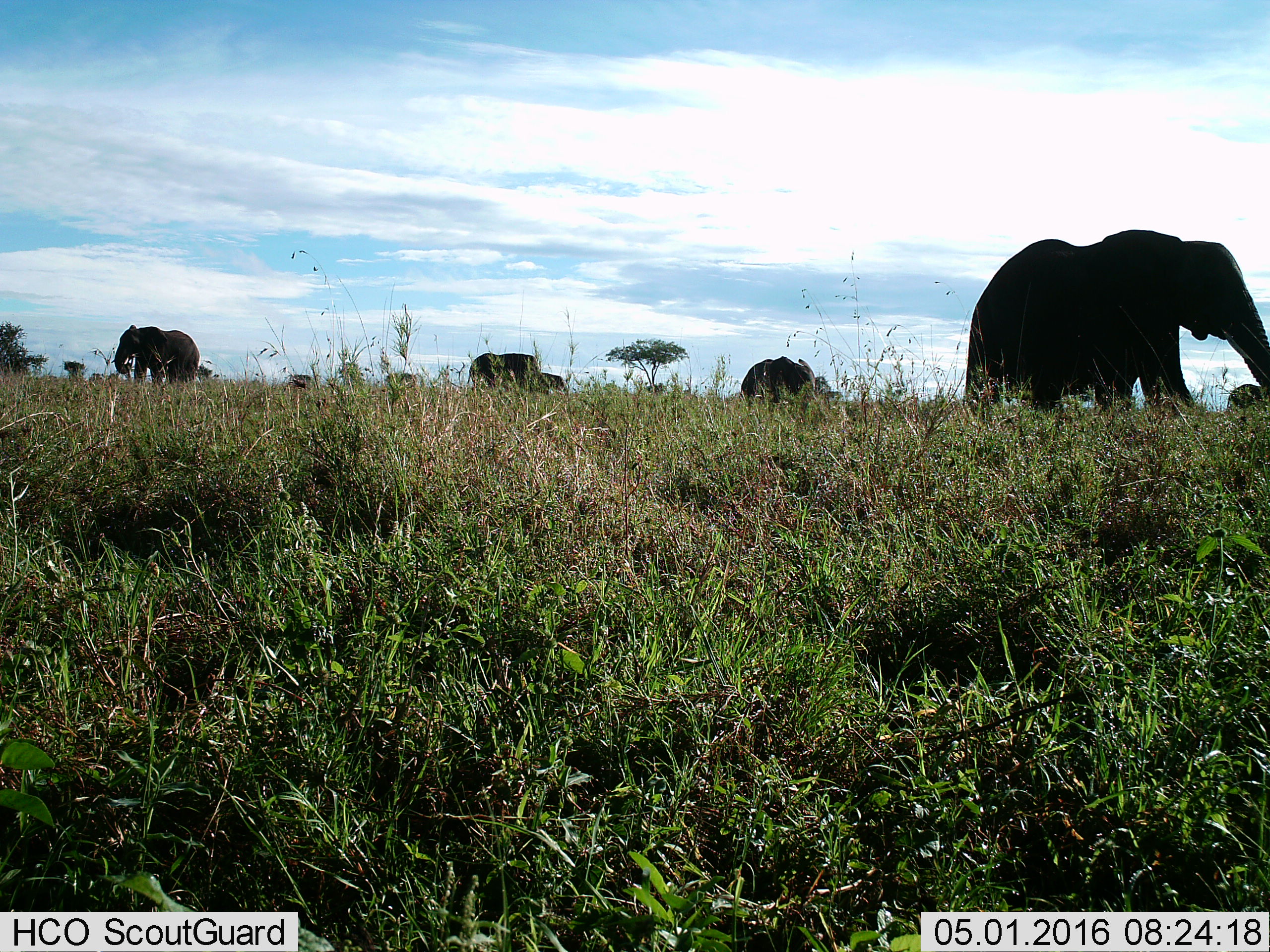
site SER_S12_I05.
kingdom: Animalia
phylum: Chordata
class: Mammalia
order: Proboscidea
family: Elephantidae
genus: Loxodonta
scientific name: Loxodonta africana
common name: african bush elephant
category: elephant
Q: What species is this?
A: Elephant (african bush elephant) (Loxodonta africana).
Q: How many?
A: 6.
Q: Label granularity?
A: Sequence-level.